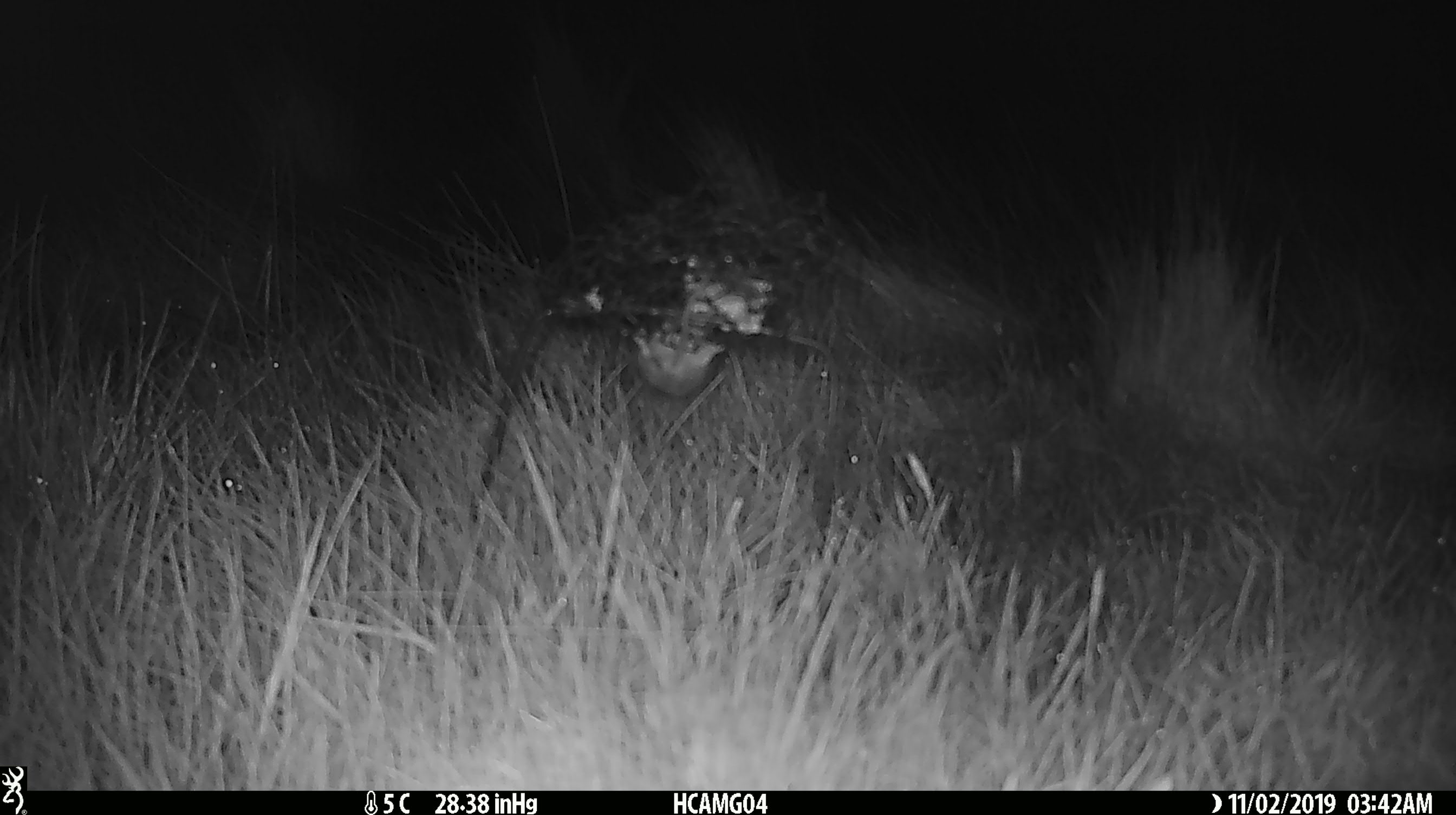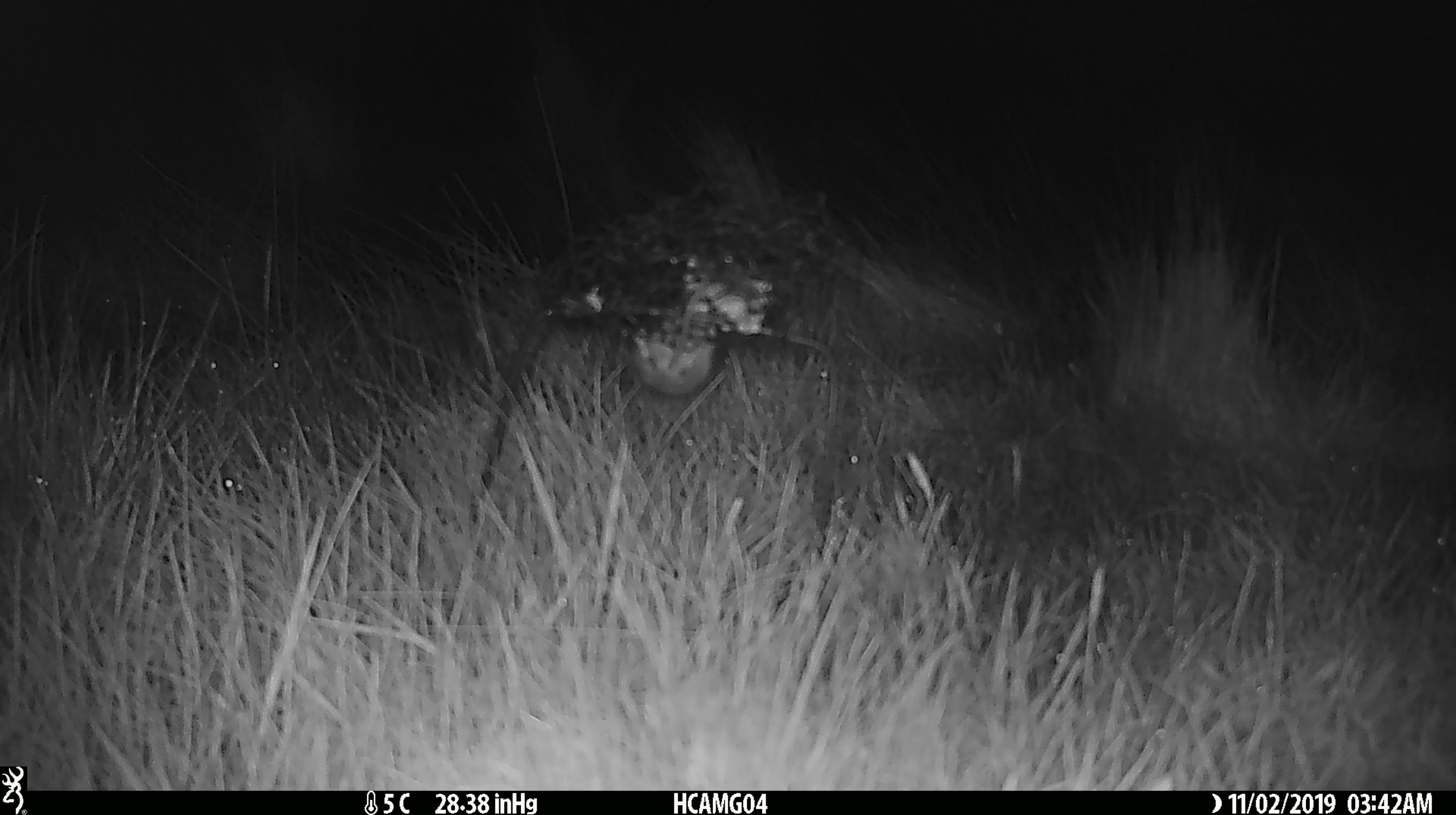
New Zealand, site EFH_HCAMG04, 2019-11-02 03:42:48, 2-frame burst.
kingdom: Animalia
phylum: Chordata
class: Mammalia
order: Rodentia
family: Muridae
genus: Mus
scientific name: Mus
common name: mouse